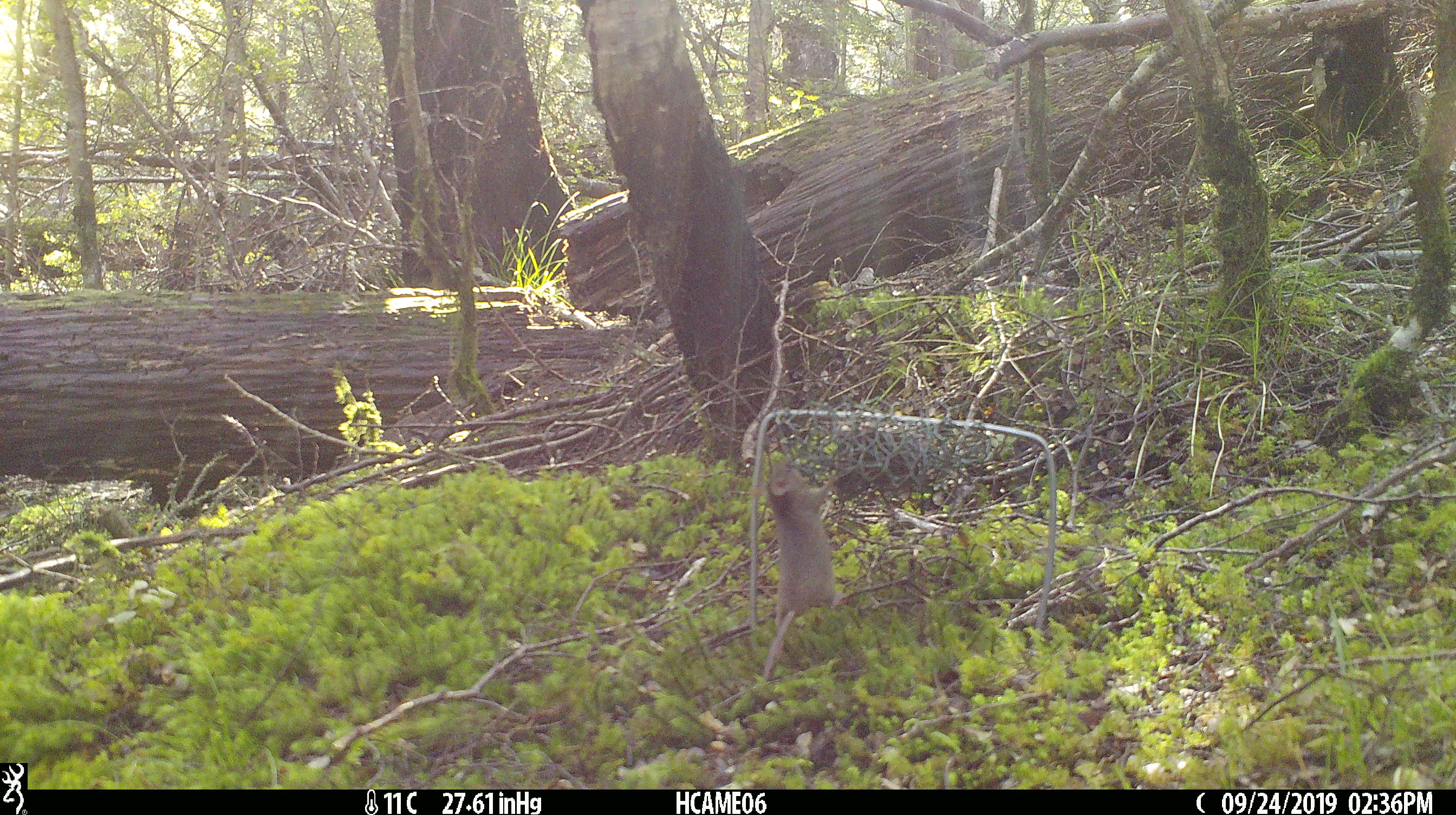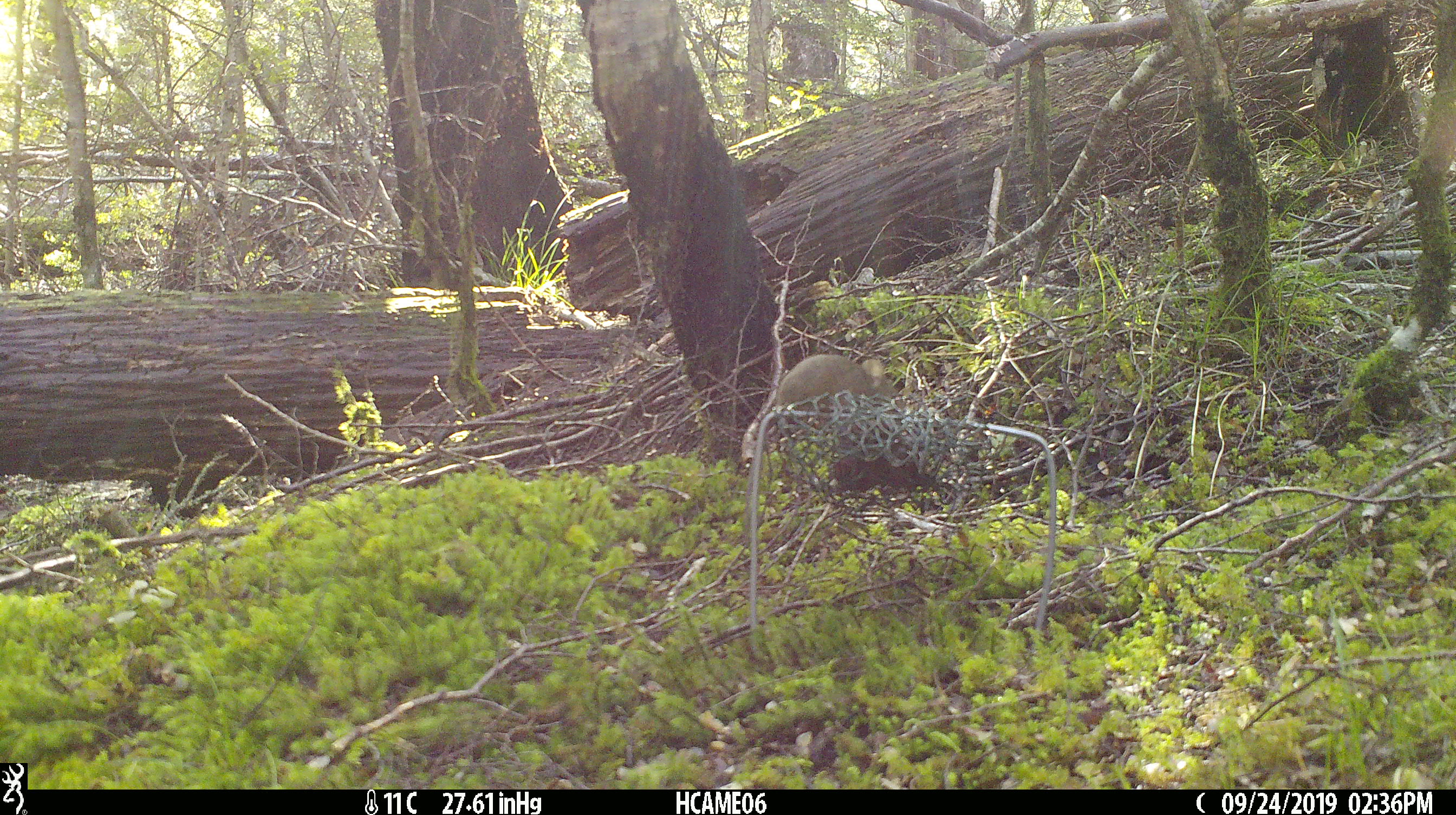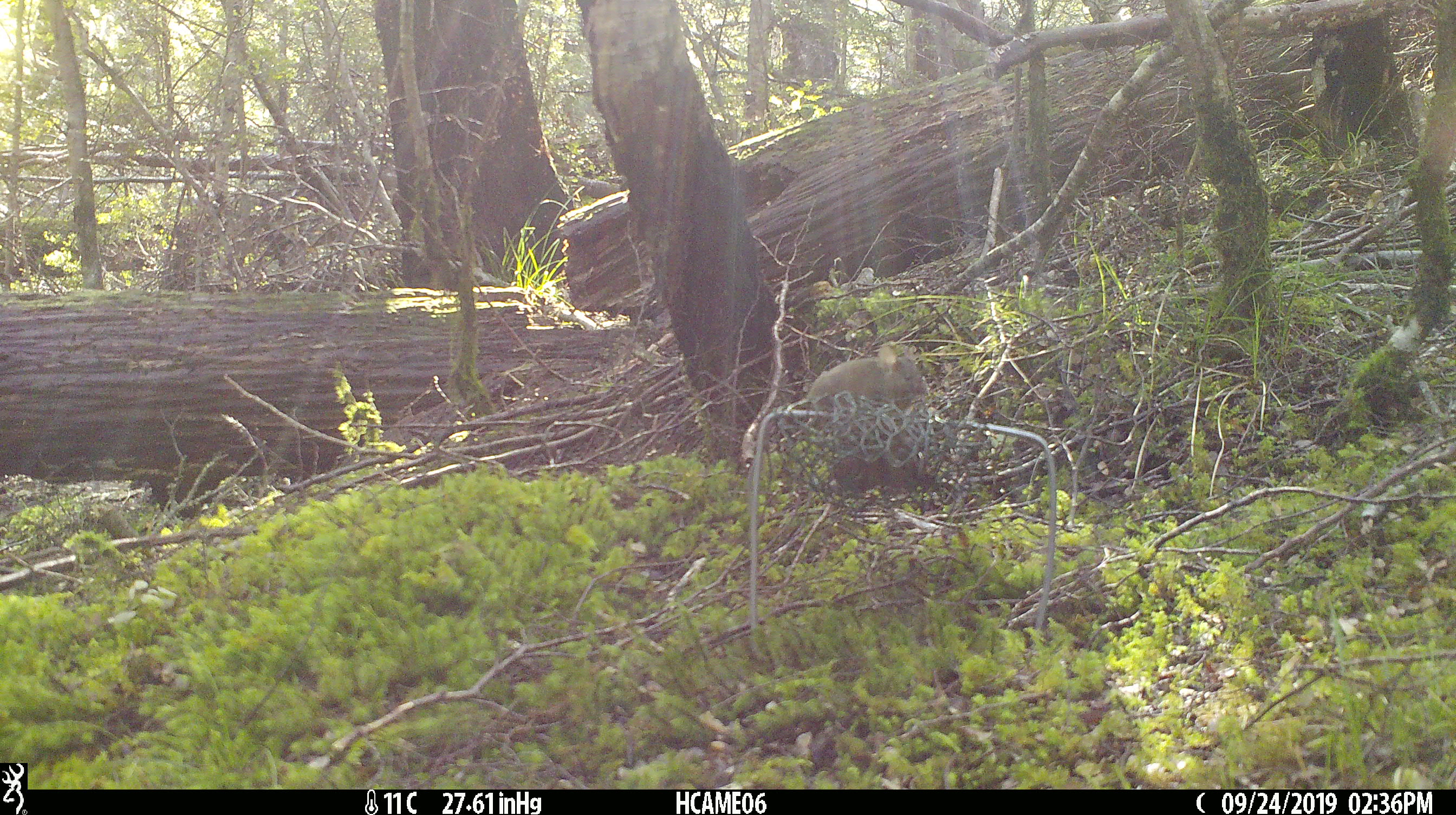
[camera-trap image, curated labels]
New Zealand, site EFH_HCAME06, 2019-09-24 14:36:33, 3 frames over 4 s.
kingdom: Animalia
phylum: Chordata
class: Mammalia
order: Rodentia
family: Muridae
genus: Mus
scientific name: Mus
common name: mouse